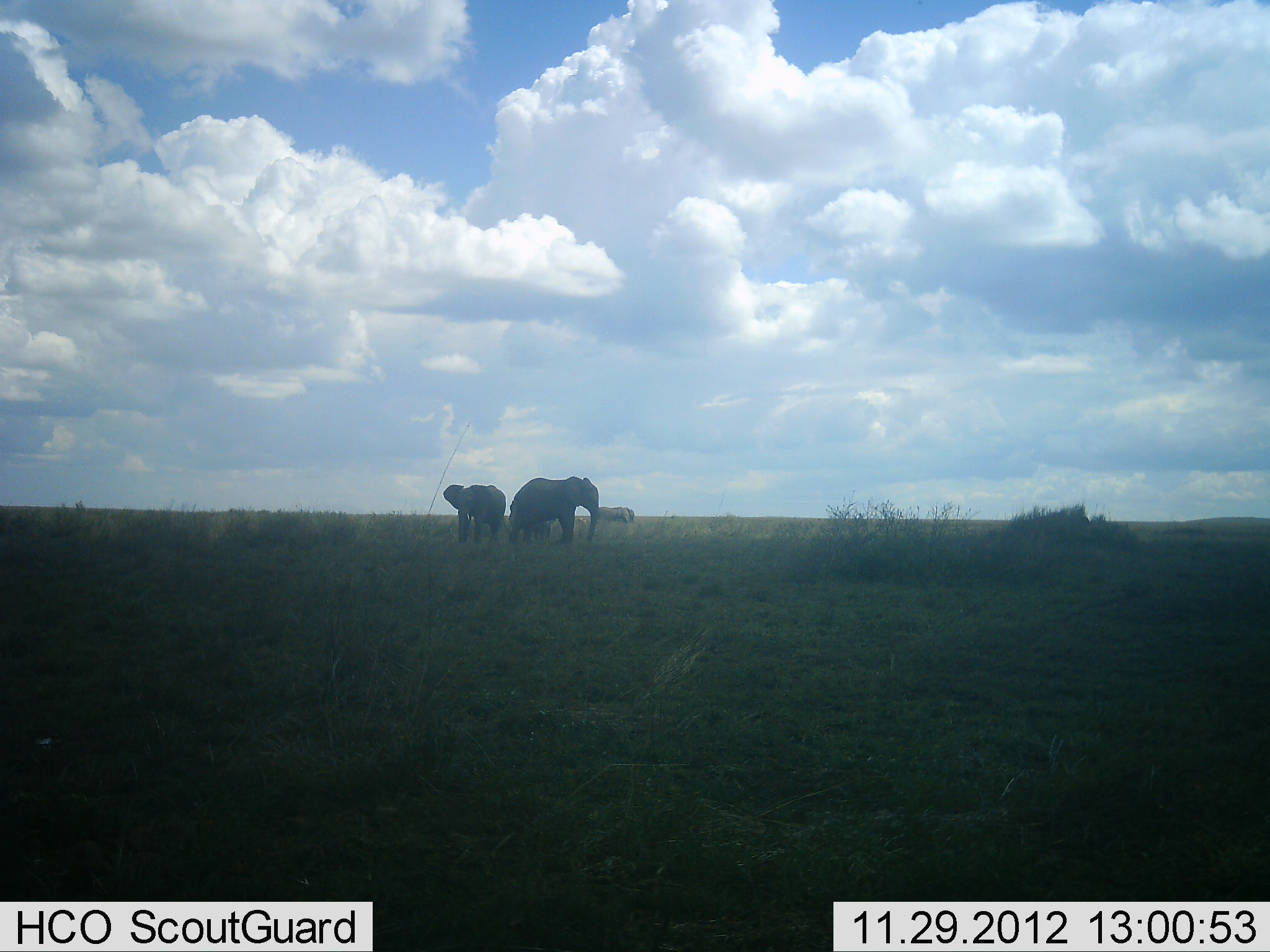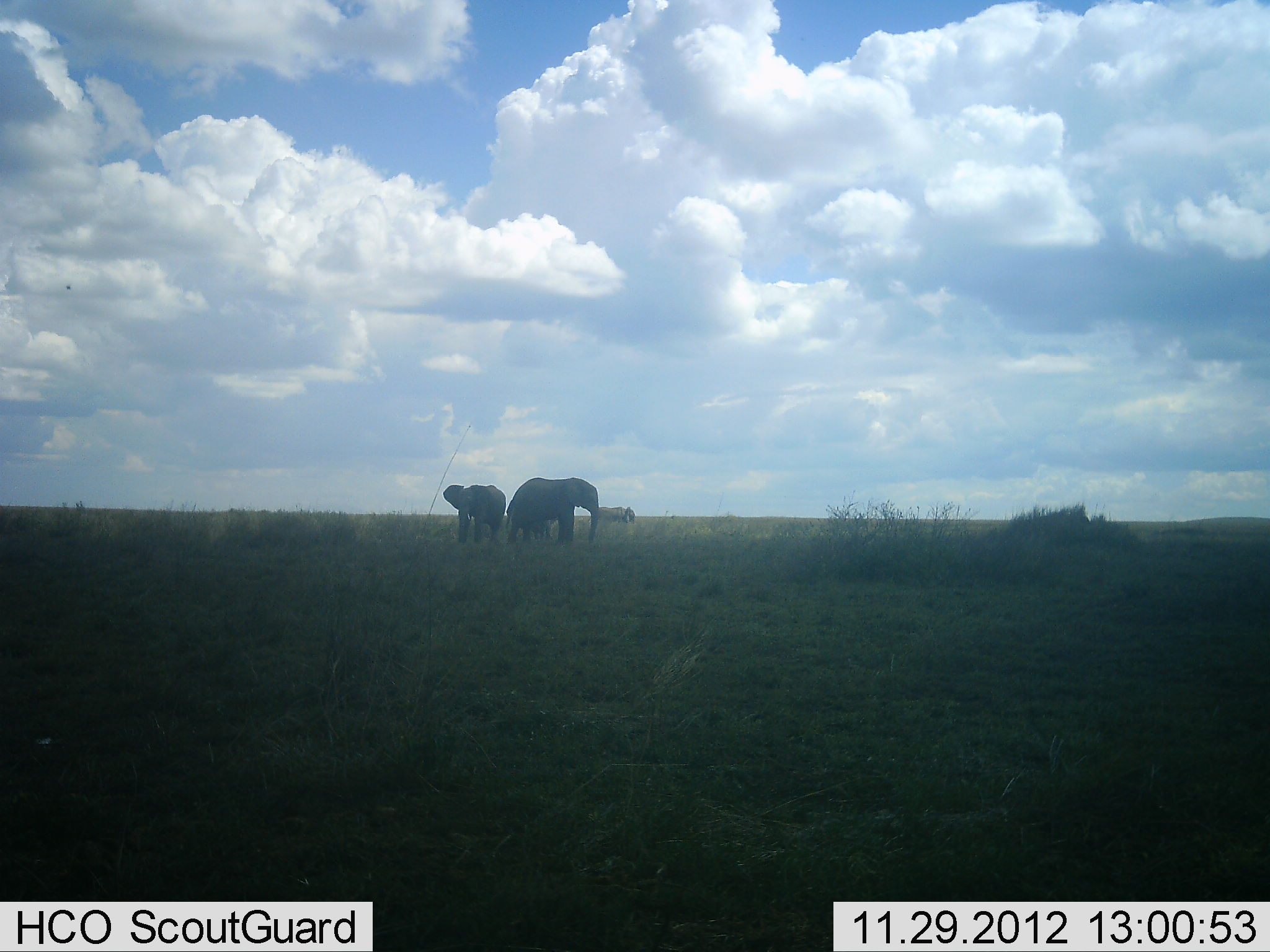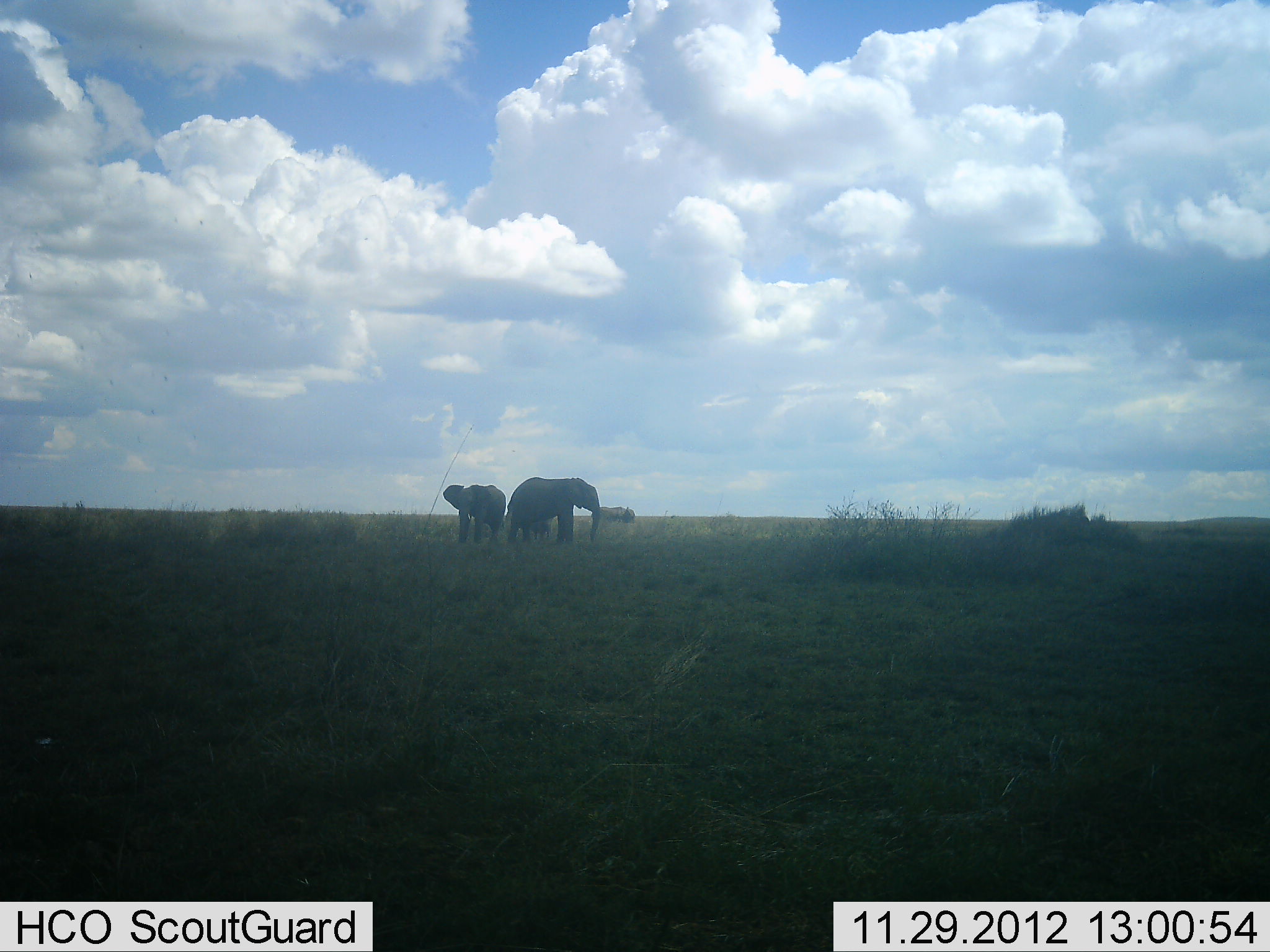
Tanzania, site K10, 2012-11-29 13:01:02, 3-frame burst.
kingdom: Animalia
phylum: Chordata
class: Mammalia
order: Proboscidea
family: Elephantidae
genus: Loxodonta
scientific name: Loxodonta africana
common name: african bush elephant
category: elephant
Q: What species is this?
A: Elephant (african bush elephant) (Loxodonta africana).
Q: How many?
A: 3.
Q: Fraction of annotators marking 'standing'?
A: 100%.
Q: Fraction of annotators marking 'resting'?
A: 0%.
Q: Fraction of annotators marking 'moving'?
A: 0%.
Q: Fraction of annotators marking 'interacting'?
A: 0%.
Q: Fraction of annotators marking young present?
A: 20%.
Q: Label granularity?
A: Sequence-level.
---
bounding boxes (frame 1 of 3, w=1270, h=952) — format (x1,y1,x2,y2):
animal: (507,476,599,546); (442,483,508,544); (598,506,635,524)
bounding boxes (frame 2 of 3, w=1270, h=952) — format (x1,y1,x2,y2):
animal: (505,477,600,551); (441,482,507,550); (594,506,636,525)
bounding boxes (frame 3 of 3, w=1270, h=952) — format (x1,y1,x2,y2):
animal: (504,476,601,547); (443,483,507,546); (598,506,636,526)